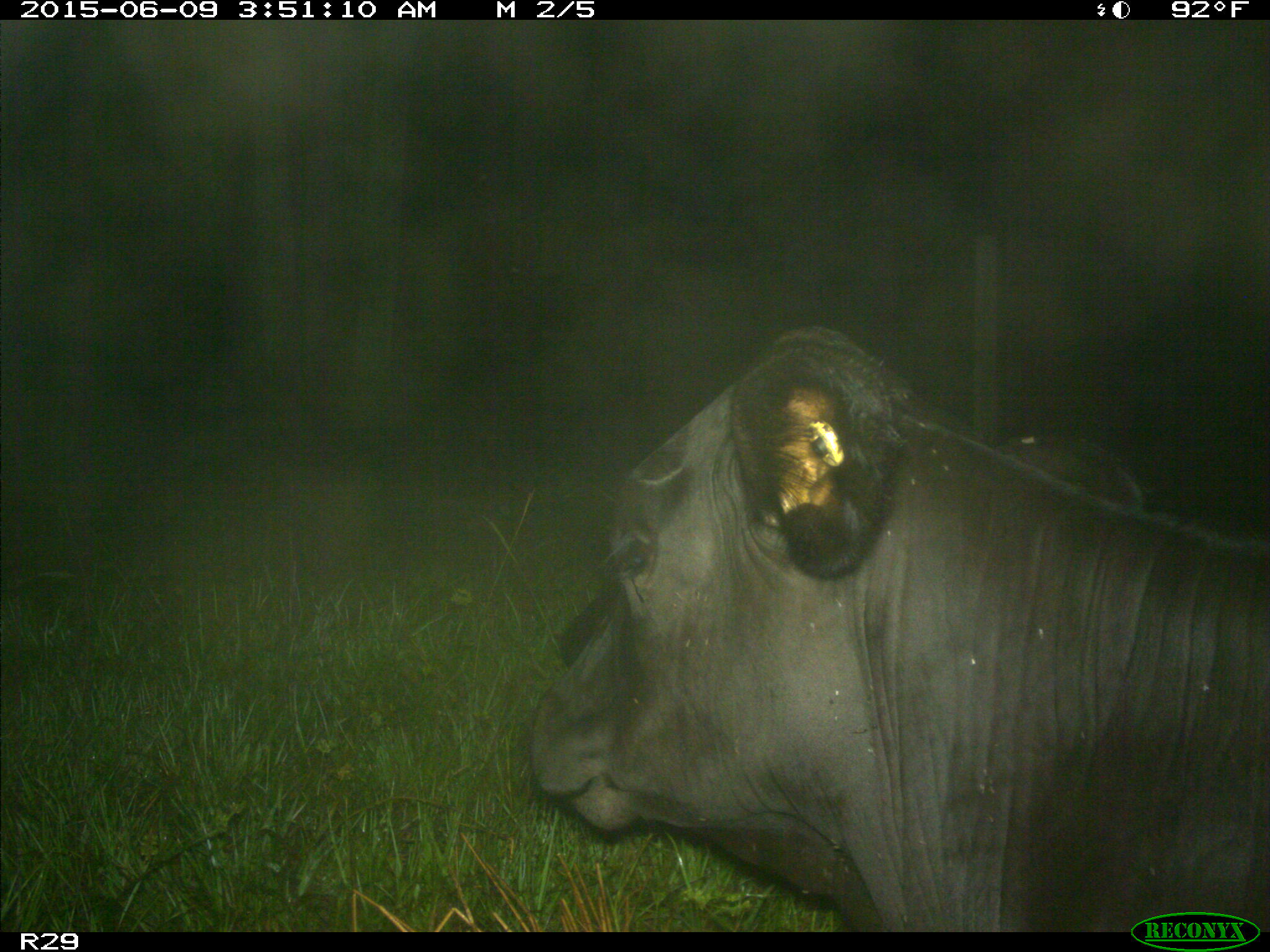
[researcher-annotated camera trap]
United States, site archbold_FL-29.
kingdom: Animalia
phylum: Chordata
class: Mammalia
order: Artiodactyla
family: Bovidae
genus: Bos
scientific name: Bos taurus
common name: domestic cow